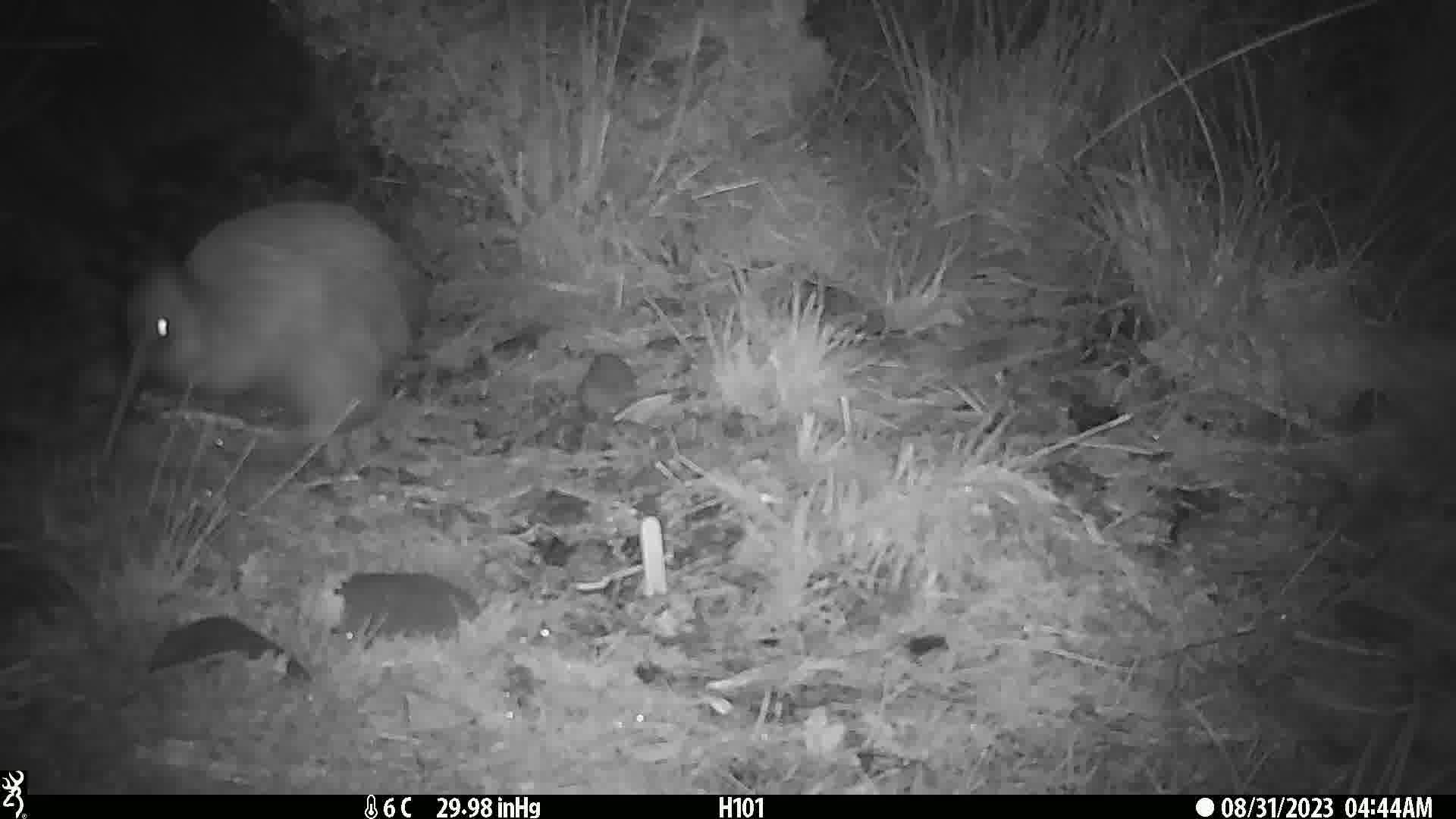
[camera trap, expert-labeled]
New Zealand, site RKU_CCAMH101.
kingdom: Animalia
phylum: Chordata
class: Aves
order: Apterygiformes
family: Apterygidae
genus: Apteryx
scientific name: Apteryx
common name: kiwi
Kiwi (Apteryx).